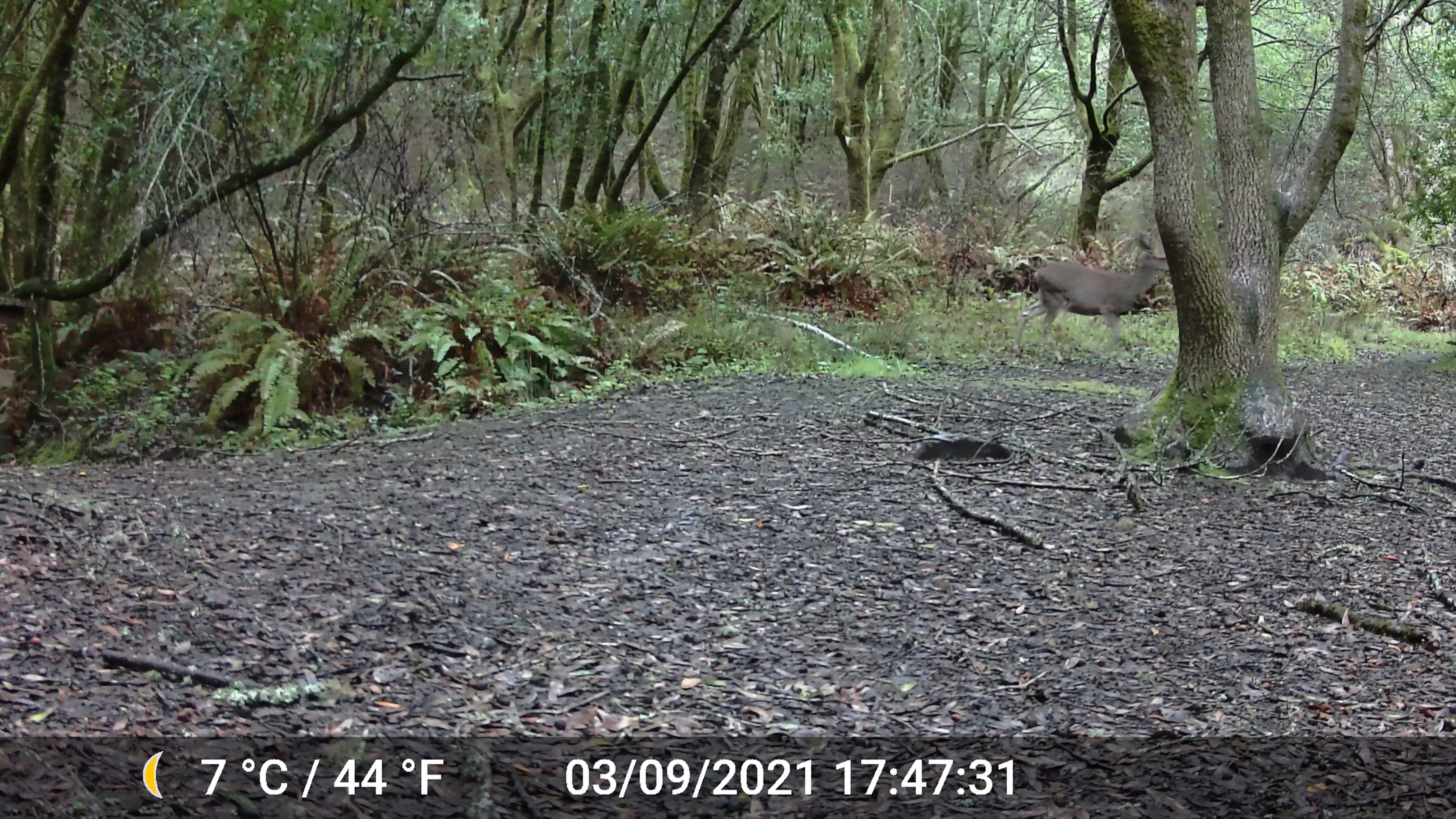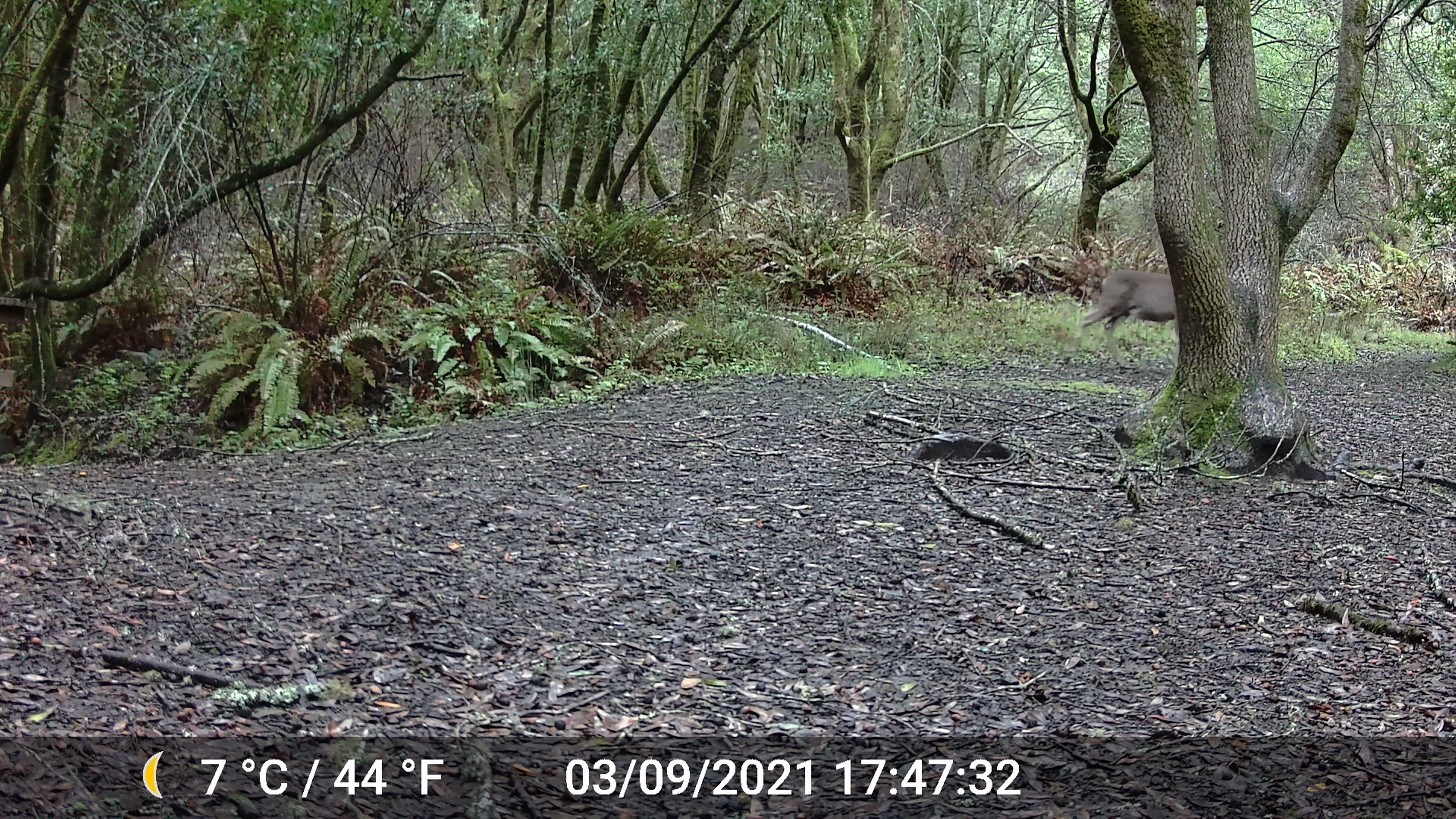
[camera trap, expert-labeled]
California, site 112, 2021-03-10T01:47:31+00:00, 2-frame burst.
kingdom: Animalia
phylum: Chordata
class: Mammalia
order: Artiodactyla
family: Cervidae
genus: Odocoileus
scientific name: Odocoileus hemionus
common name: mule deer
Mule deer (Odocoileus hemionus).